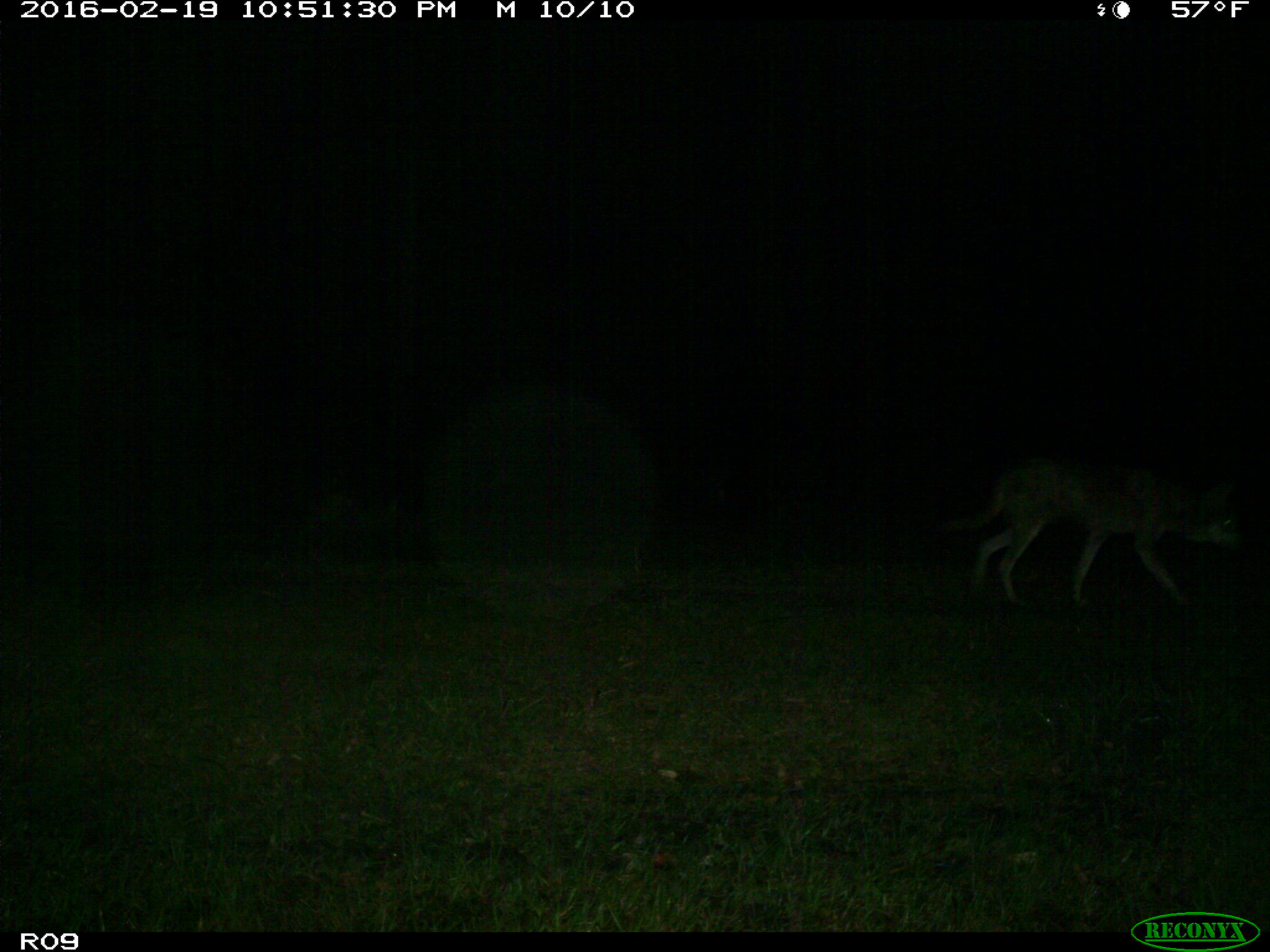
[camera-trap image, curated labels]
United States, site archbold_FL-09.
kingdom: Animalia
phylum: Chordata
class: Mammalia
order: Carnivora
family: Canidae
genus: Canis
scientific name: Canis latrans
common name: coyote